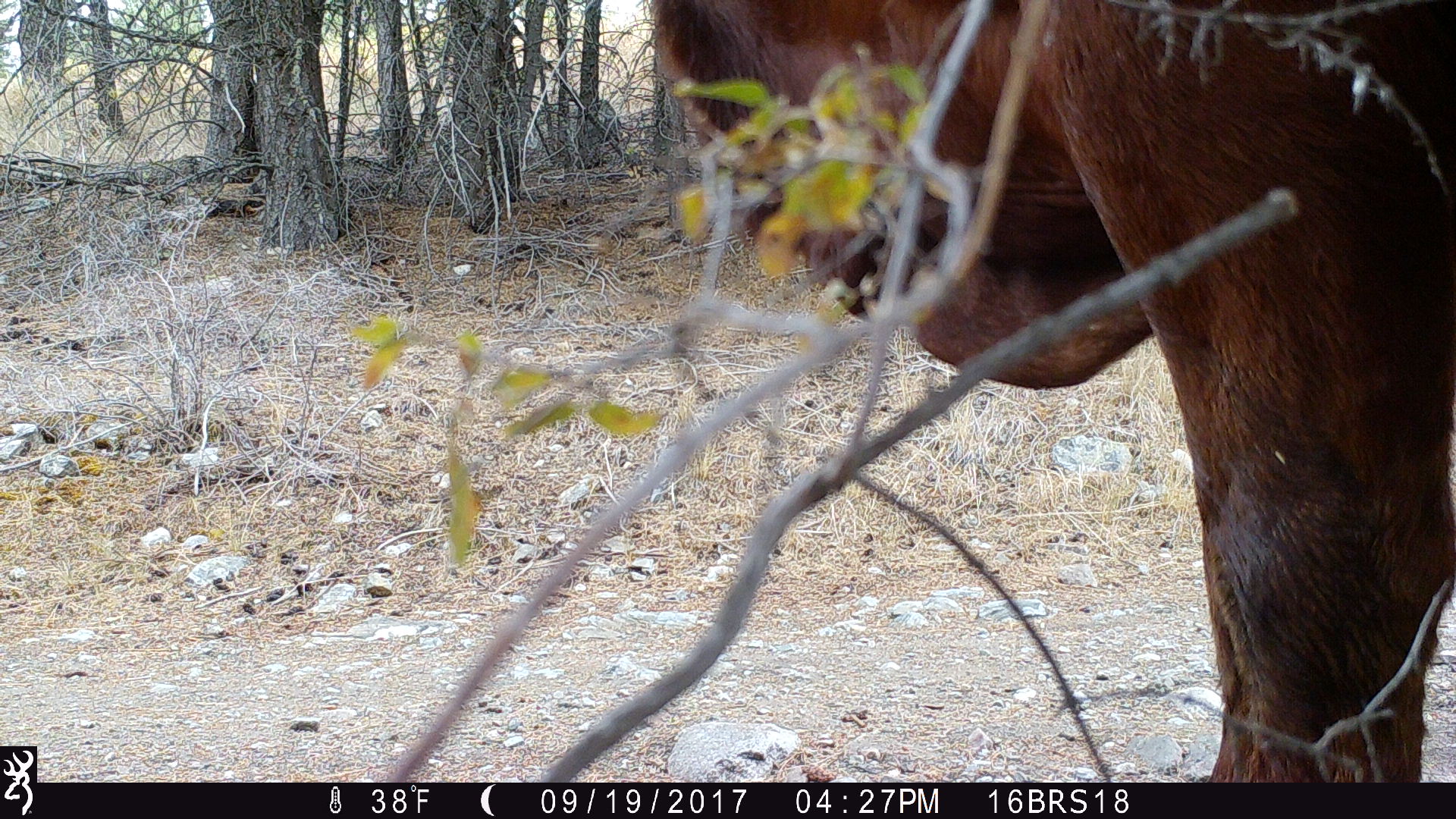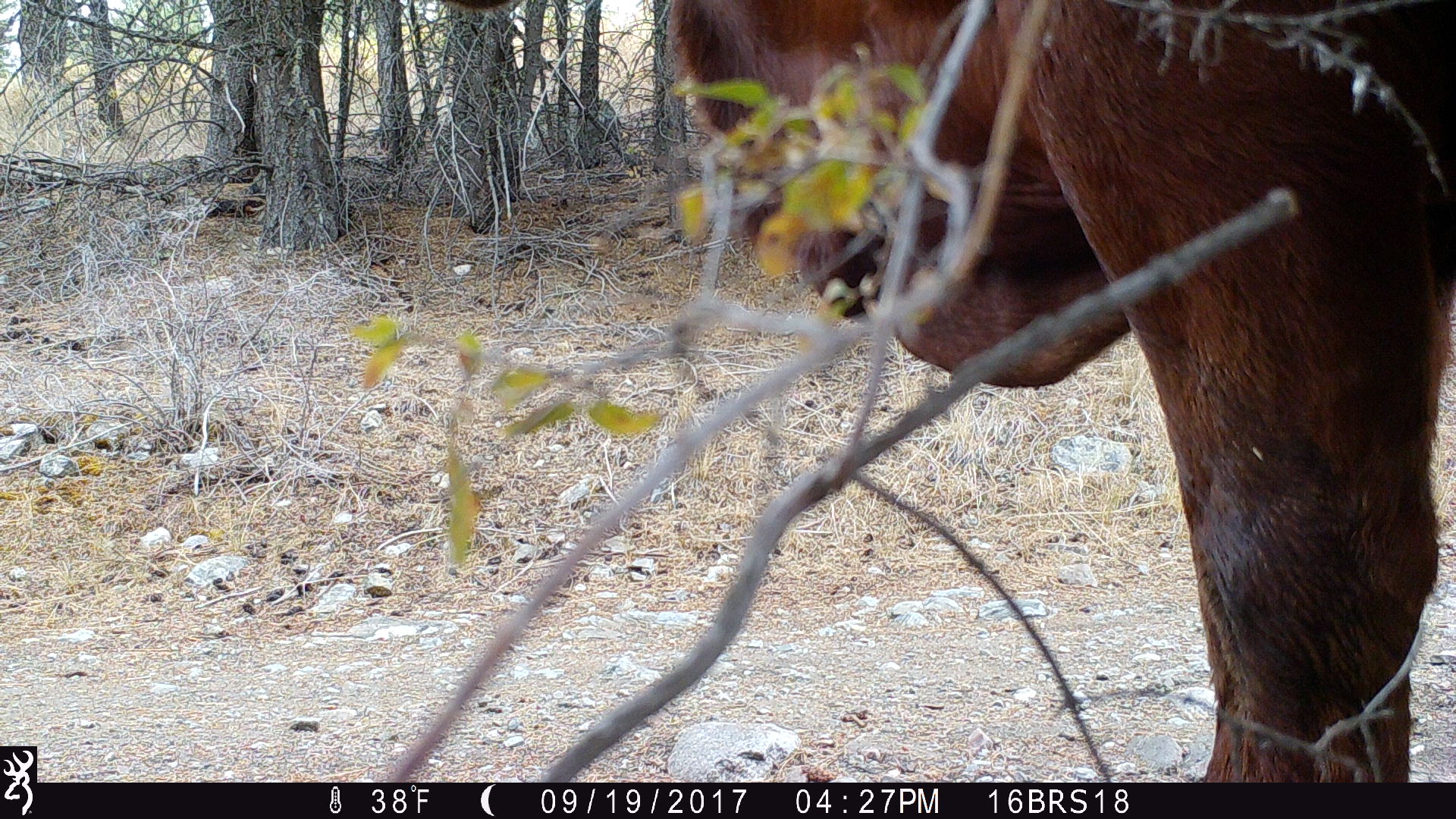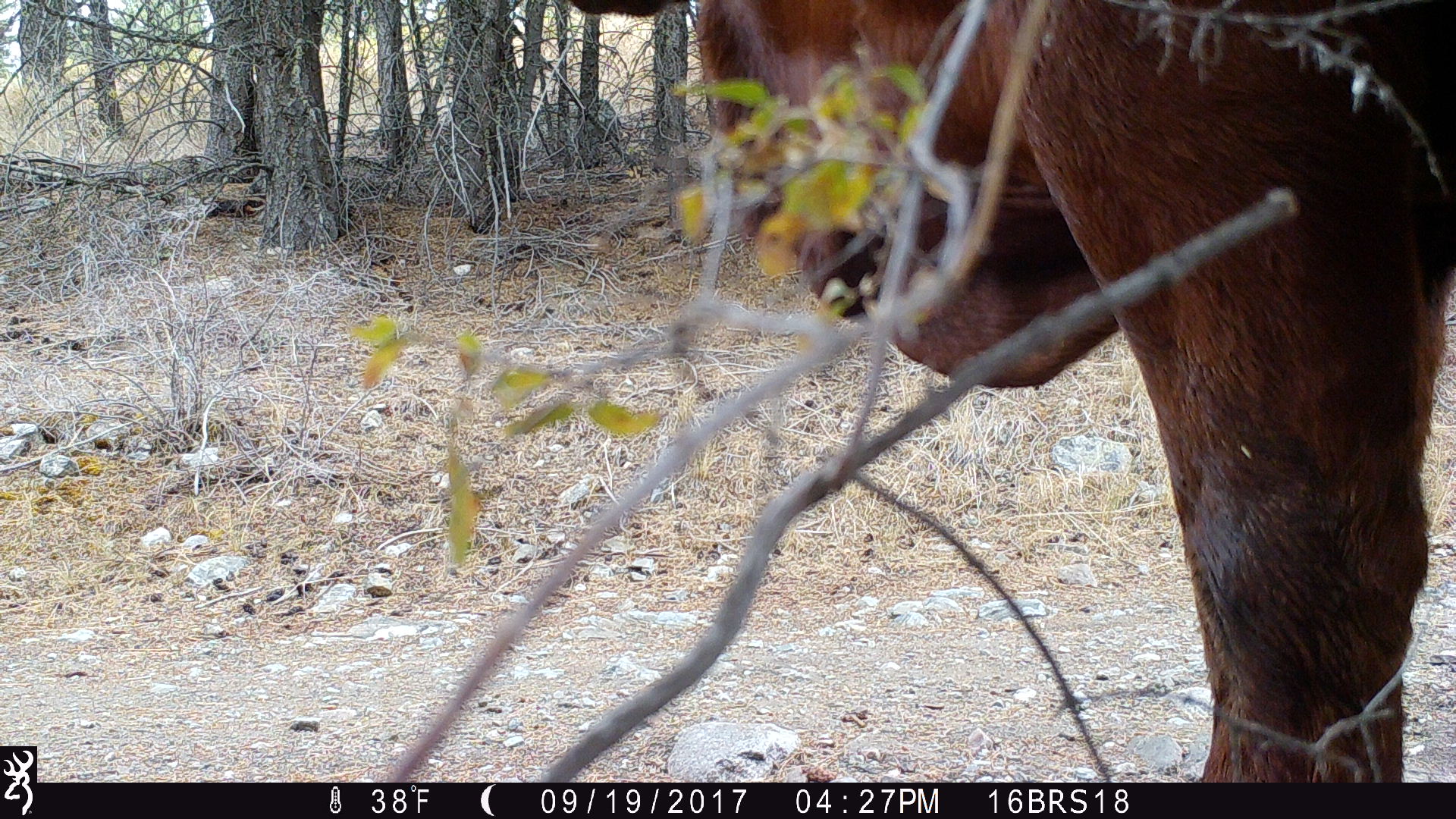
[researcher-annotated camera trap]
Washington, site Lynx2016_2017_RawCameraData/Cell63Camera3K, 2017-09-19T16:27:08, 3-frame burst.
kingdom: Animalia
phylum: Chordata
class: Mammalia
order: Artiodactyla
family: Bovidae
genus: Bos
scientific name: Bos taurus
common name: domestic cattle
Domestic cattle (Bos taurus). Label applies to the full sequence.